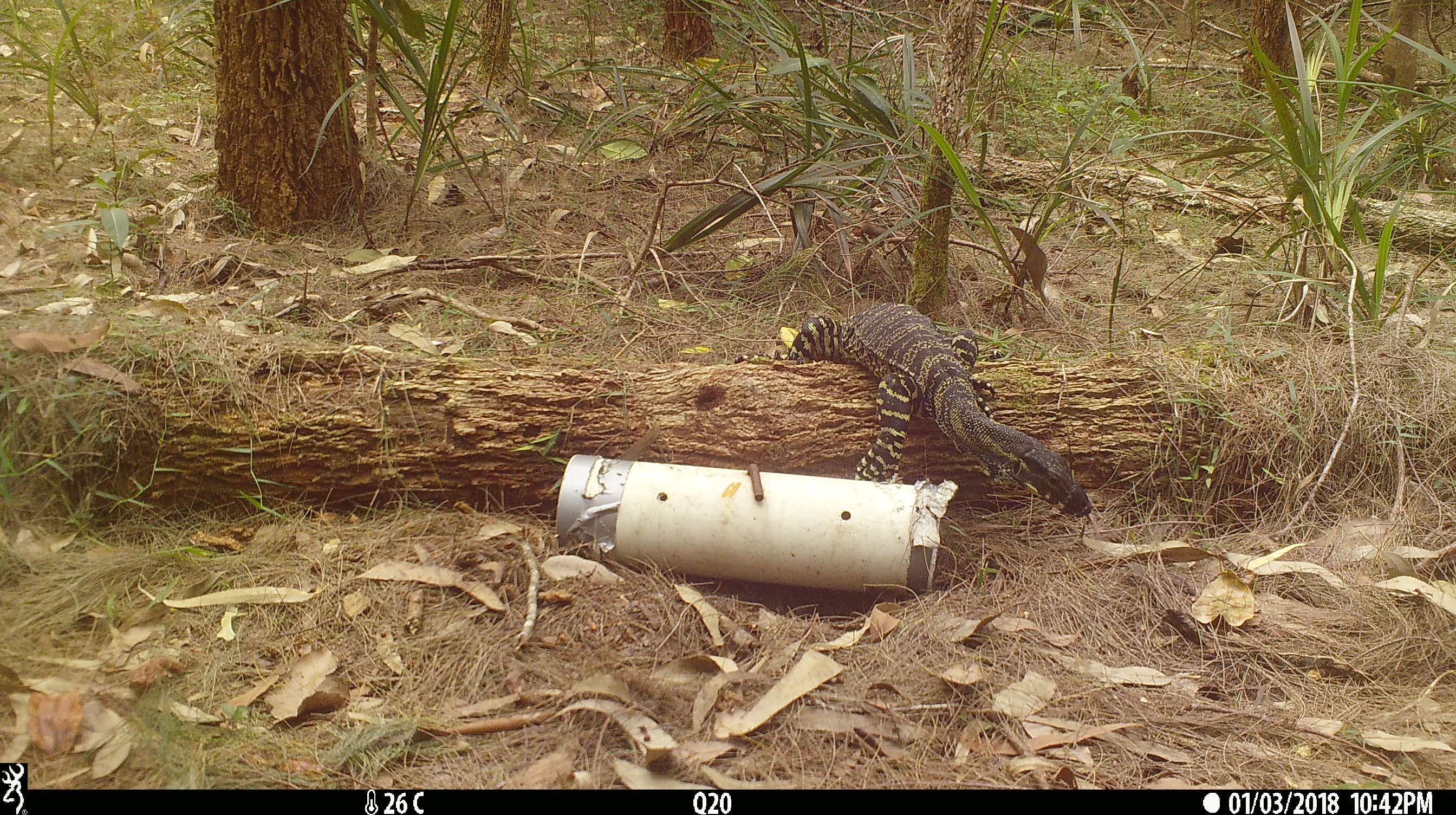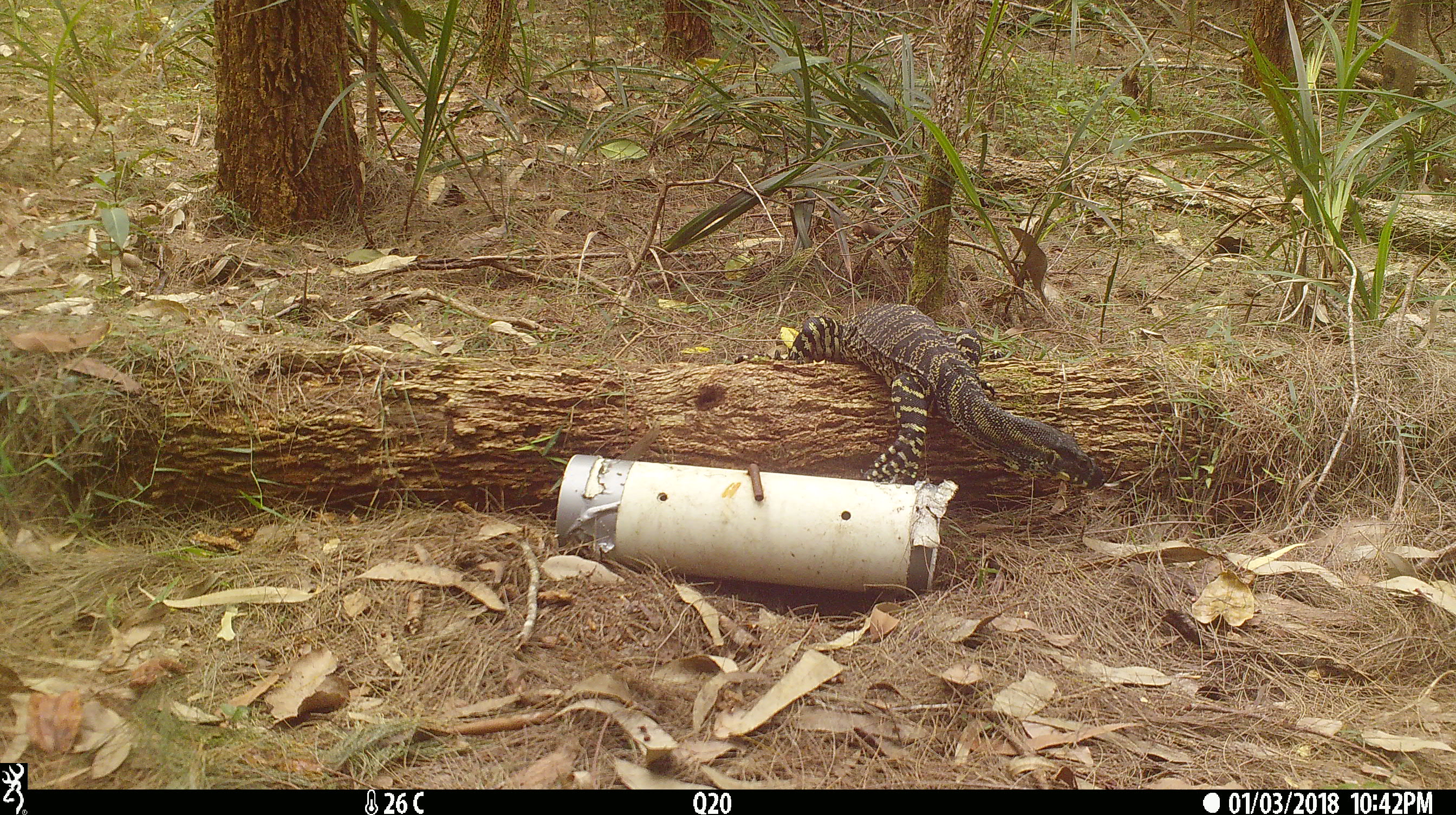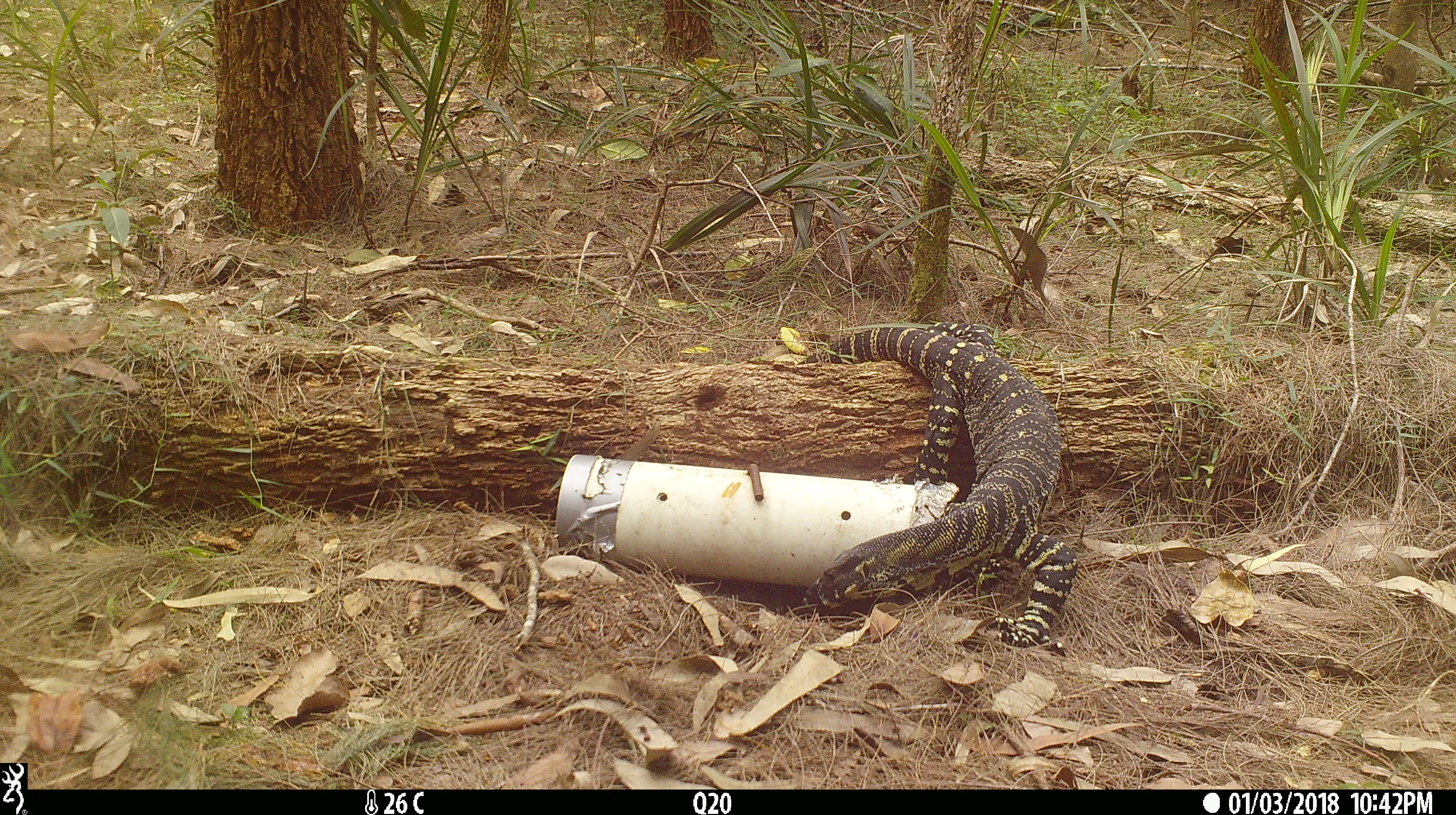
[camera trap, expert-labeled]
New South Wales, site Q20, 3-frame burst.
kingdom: Animalia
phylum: Chordata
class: Reptilia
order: Squamata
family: Varanidae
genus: Varanus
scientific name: Varanus varius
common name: lace monitor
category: goanna